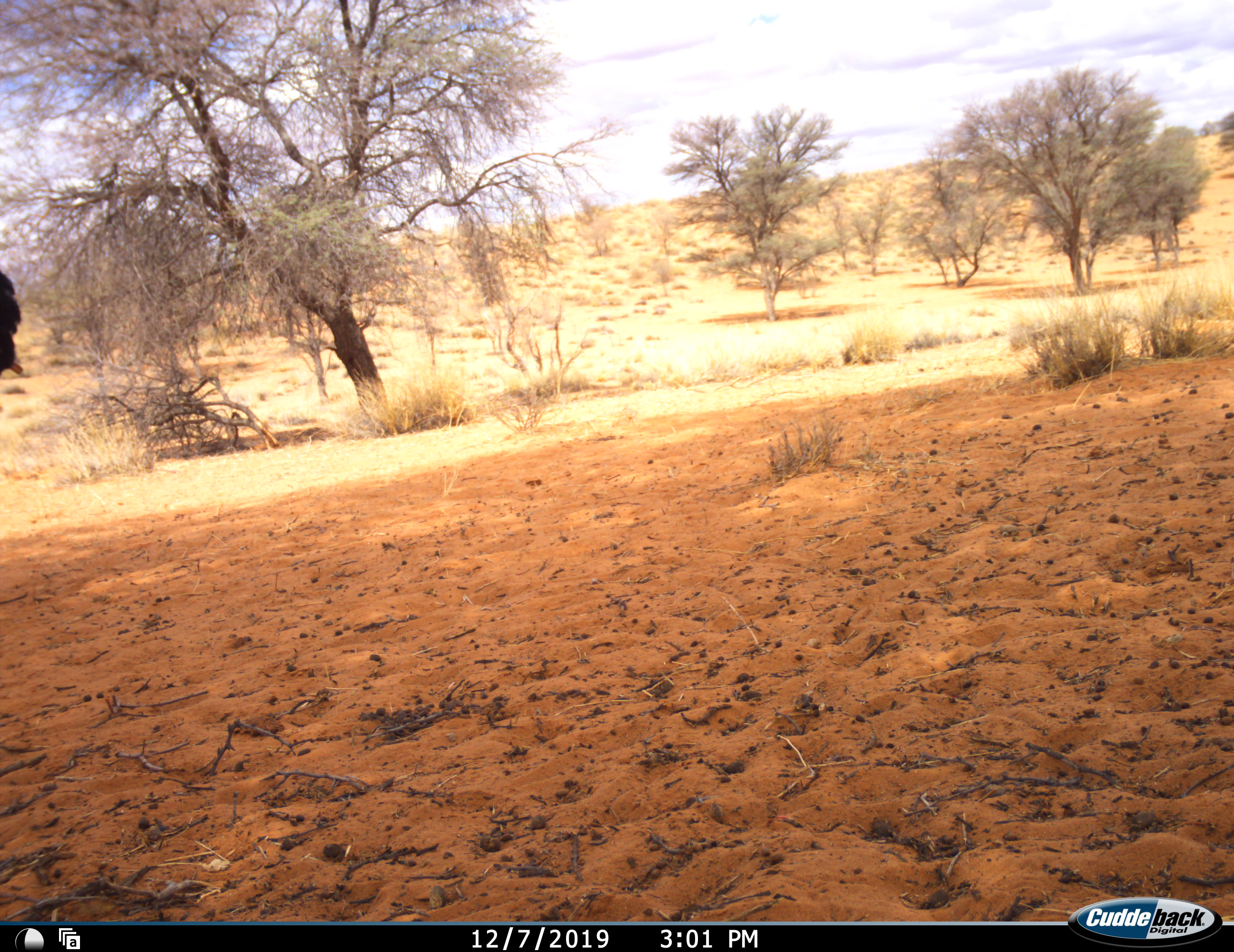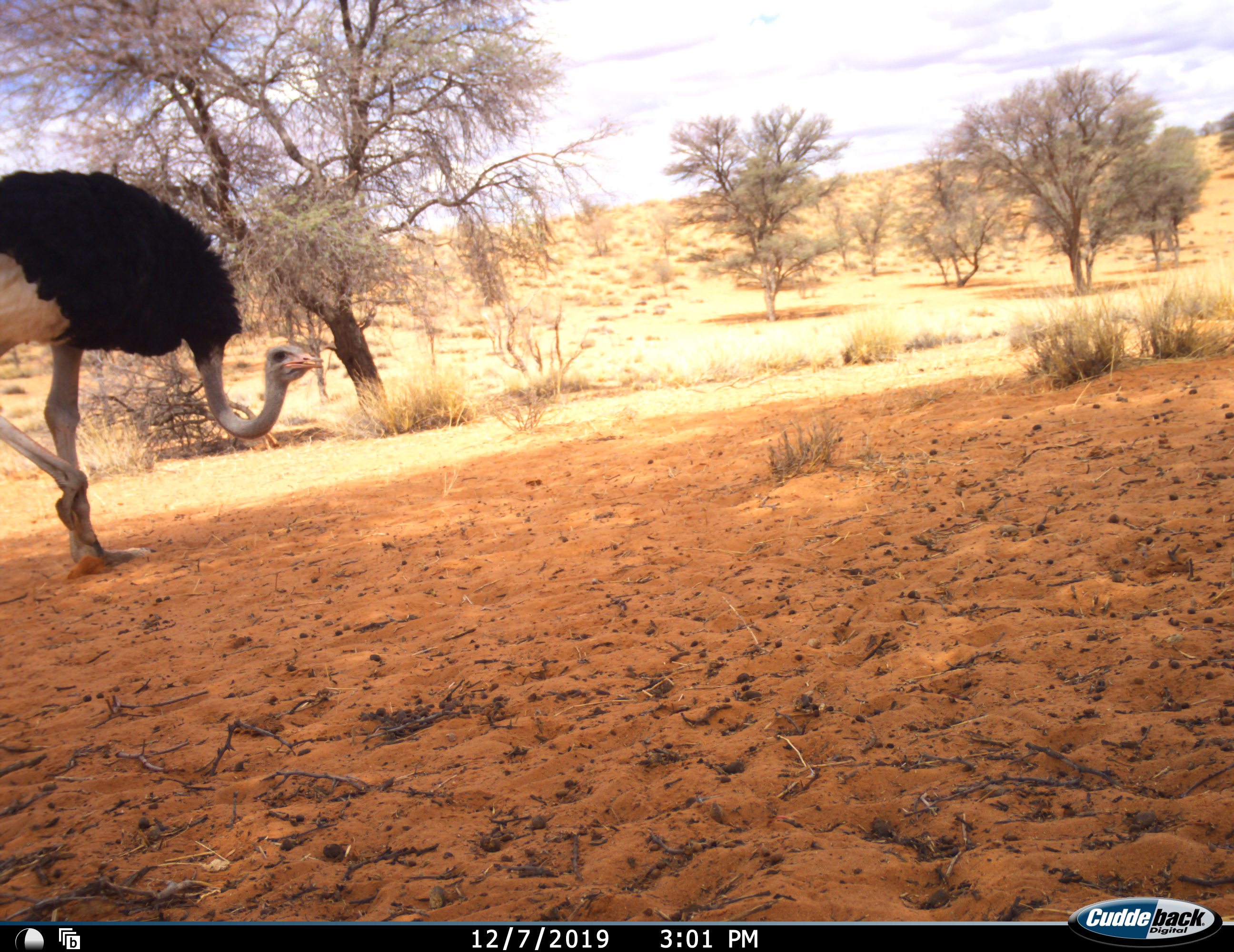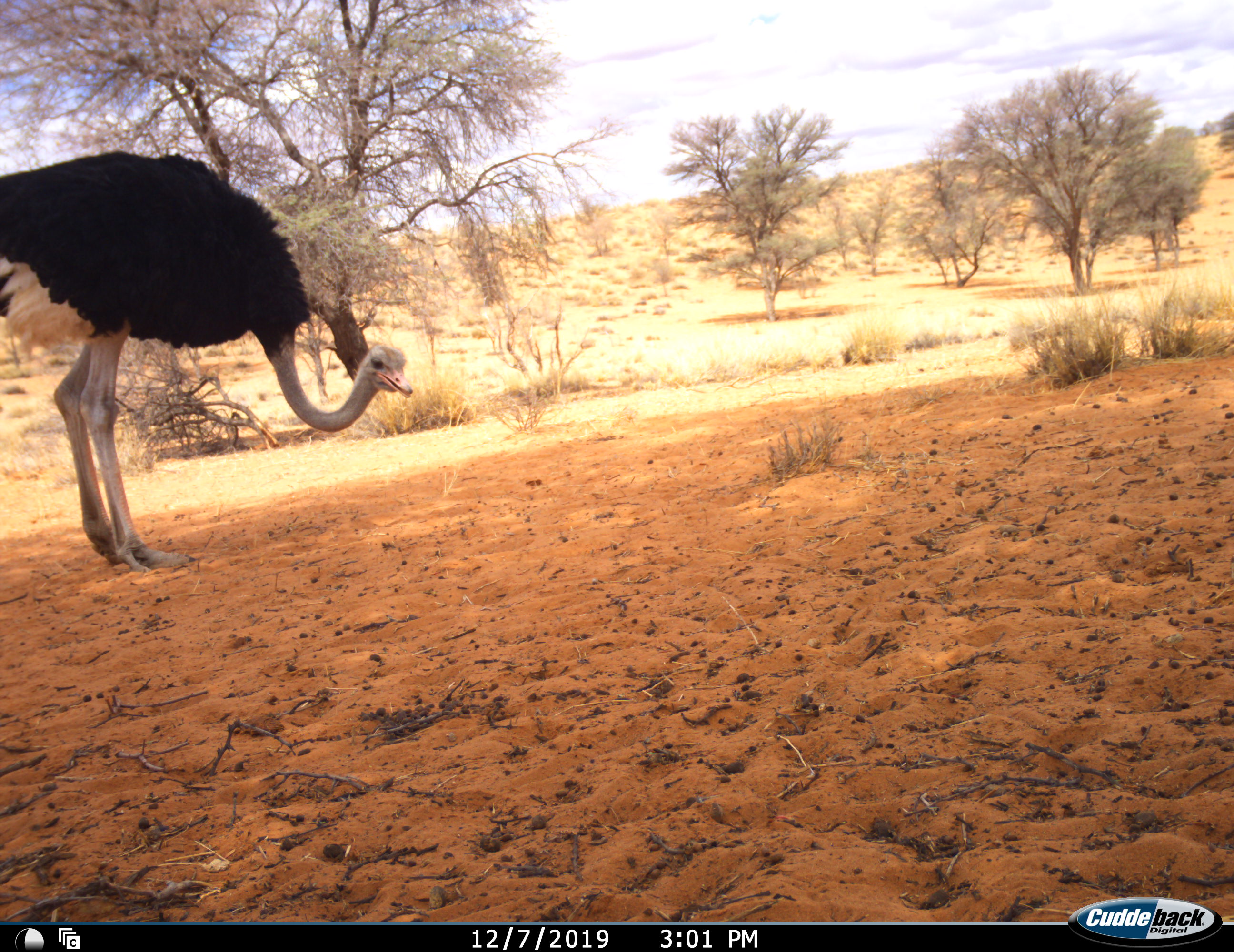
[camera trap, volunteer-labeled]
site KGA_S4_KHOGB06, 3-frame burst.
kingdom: Animalia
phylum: Chordata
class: Aves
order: Struthioniformes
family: Struthionidae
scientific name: Struthionidae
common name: ostrich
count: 1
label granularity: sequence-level